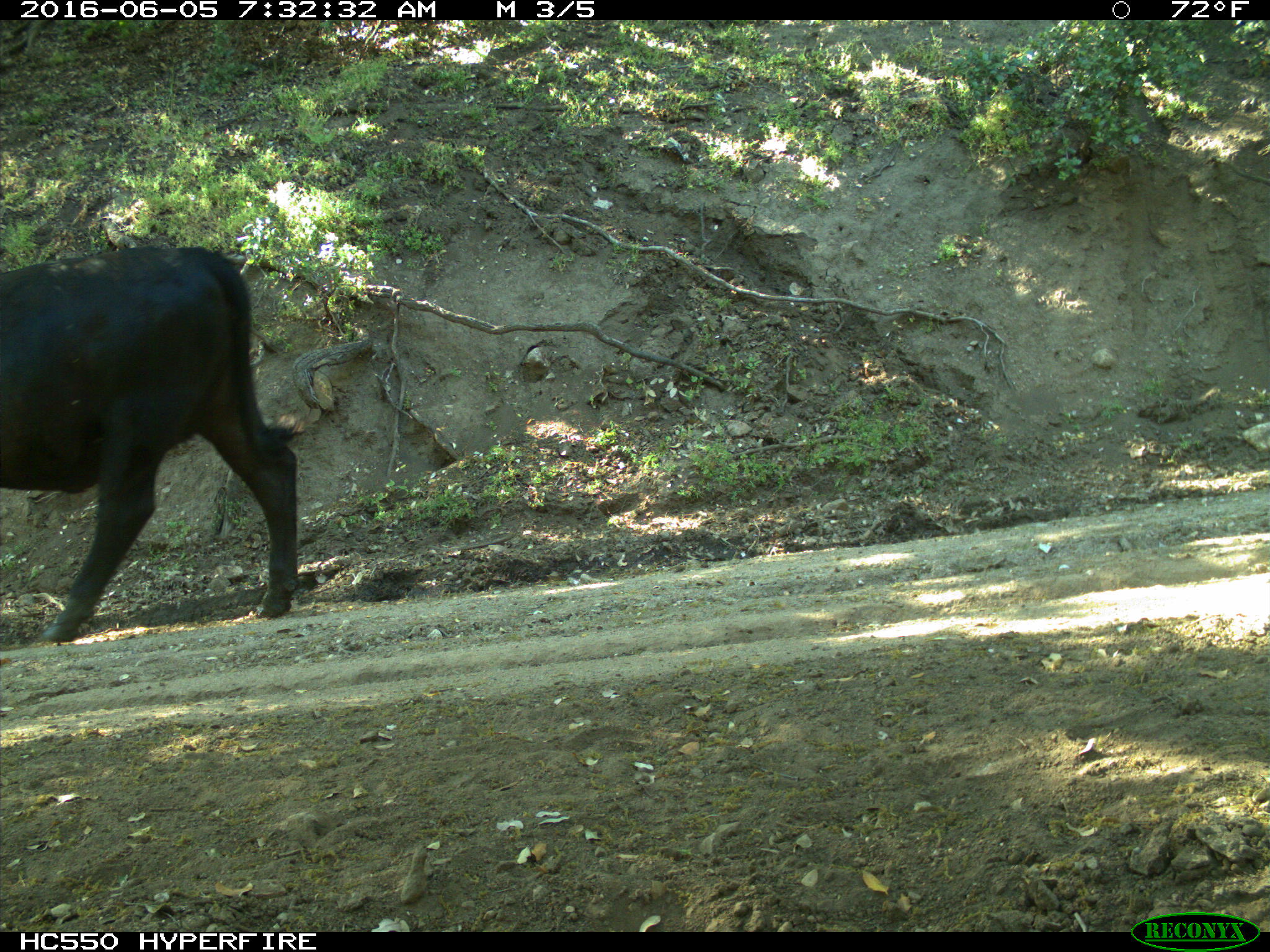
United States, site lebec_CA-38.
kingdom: Animalia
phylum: Chordata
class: Mammalia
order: Artiodactyla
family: Bovidae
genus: Bos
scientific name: Bos taurus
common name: domestic cow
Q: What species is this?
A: Bos taurus (domestic cow).